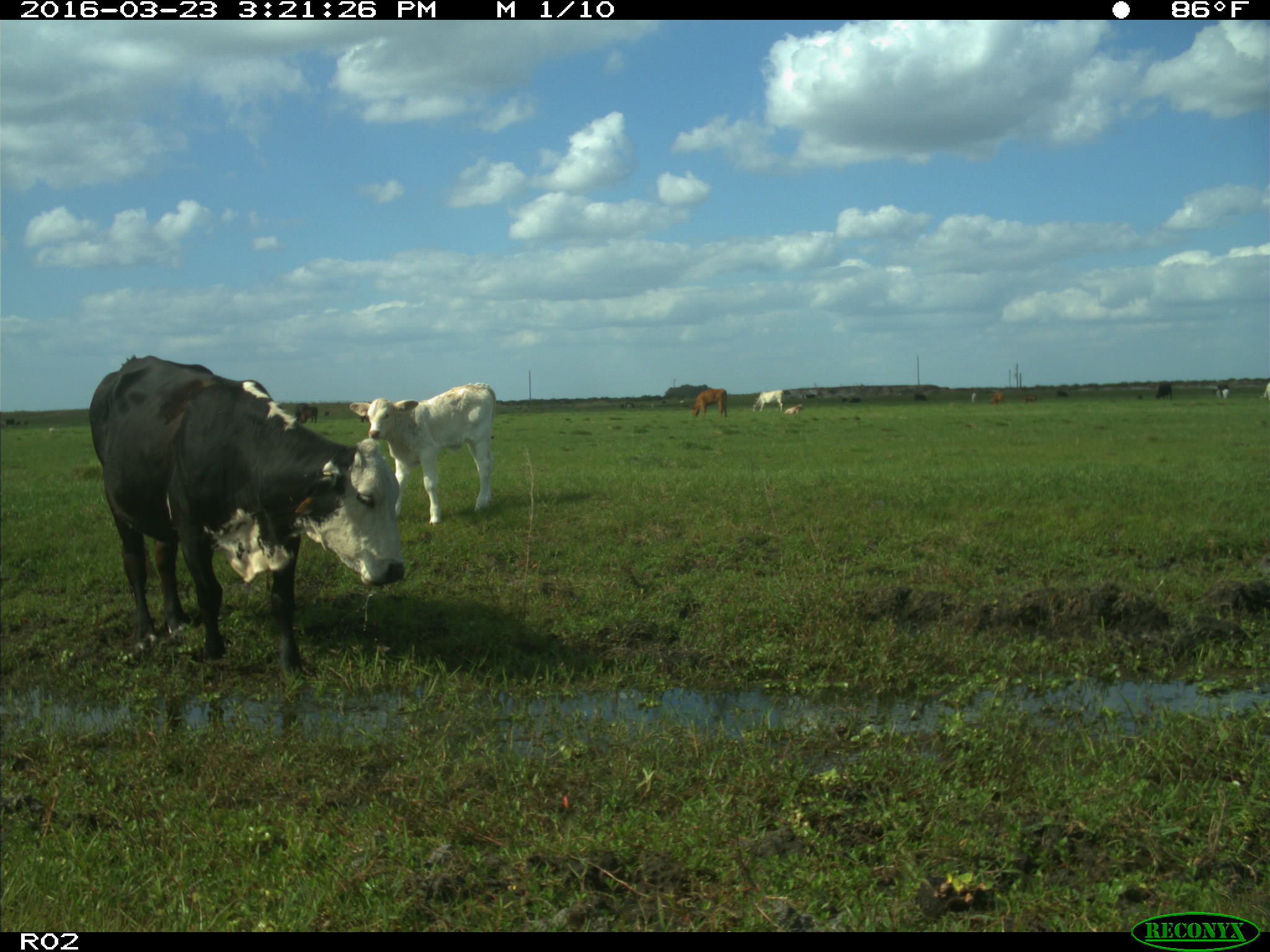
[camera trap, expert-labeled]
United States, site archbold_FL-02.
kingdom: Animalia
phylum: Chordata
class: Mammalia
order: Artiodactyla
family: Bovidae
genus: Bos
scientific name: Bos taurus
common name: domestic cow